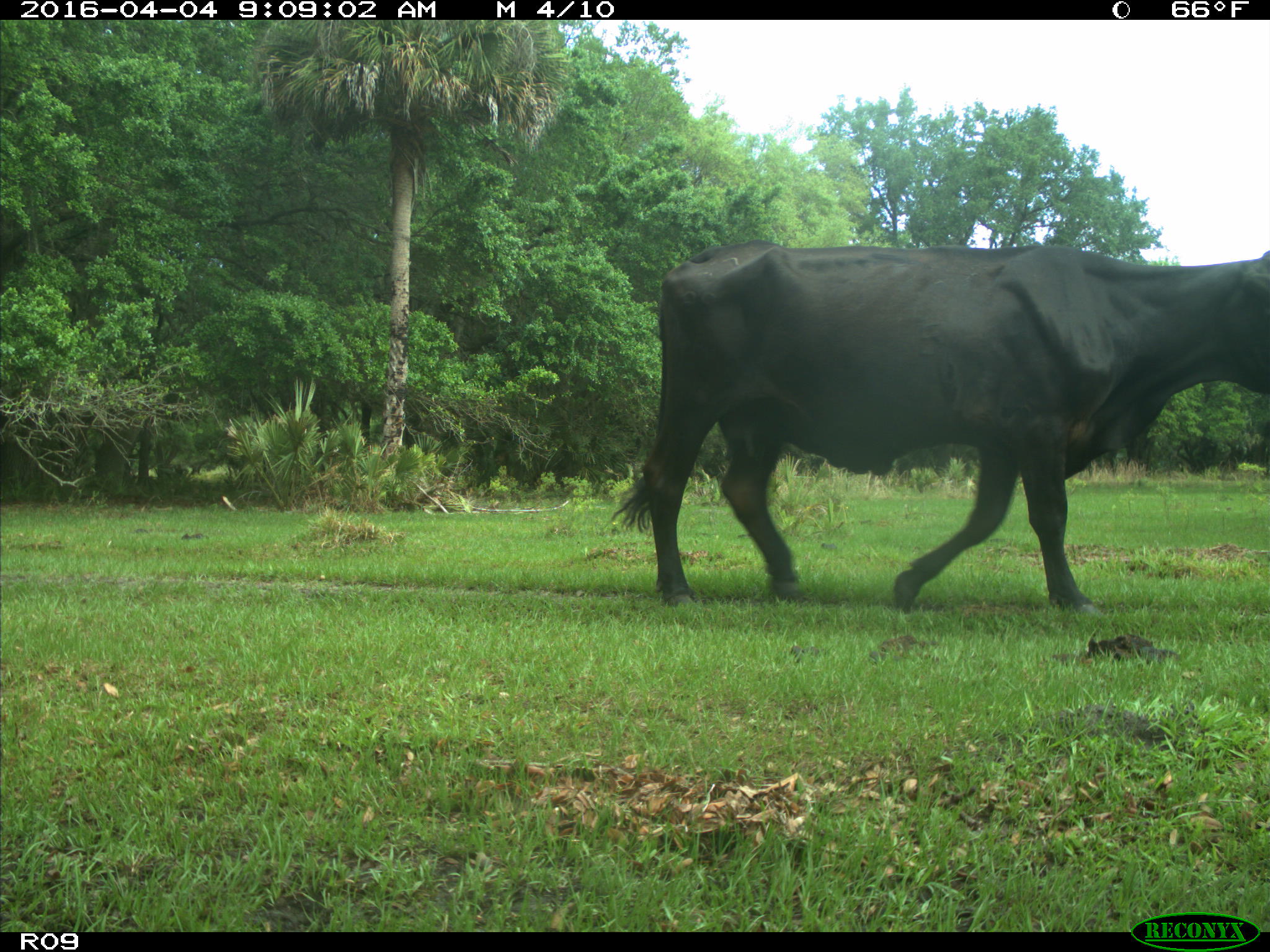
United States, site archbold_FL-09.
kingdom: Animalia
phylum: Chordata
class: Mammalia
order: Artiodactyla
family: Bovidae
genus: Bos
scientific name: Bos taurus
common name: domestic cow